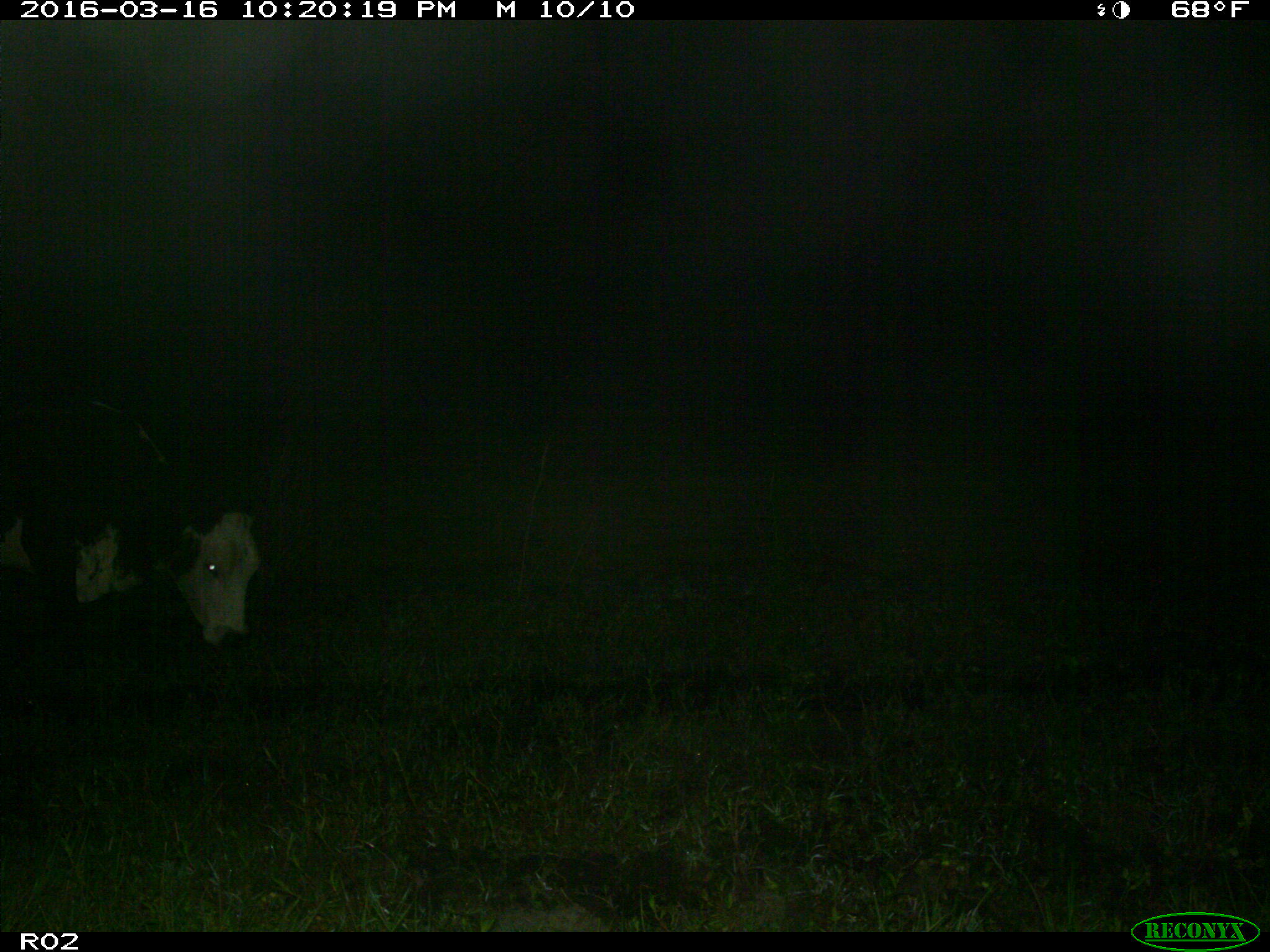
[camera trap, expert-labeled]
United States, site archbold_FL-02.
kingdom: Animalia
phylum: Chordata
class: Mammalia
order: Artiodactyla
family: Bovidae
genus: Bos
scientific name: Bos taurus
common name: domestic cow